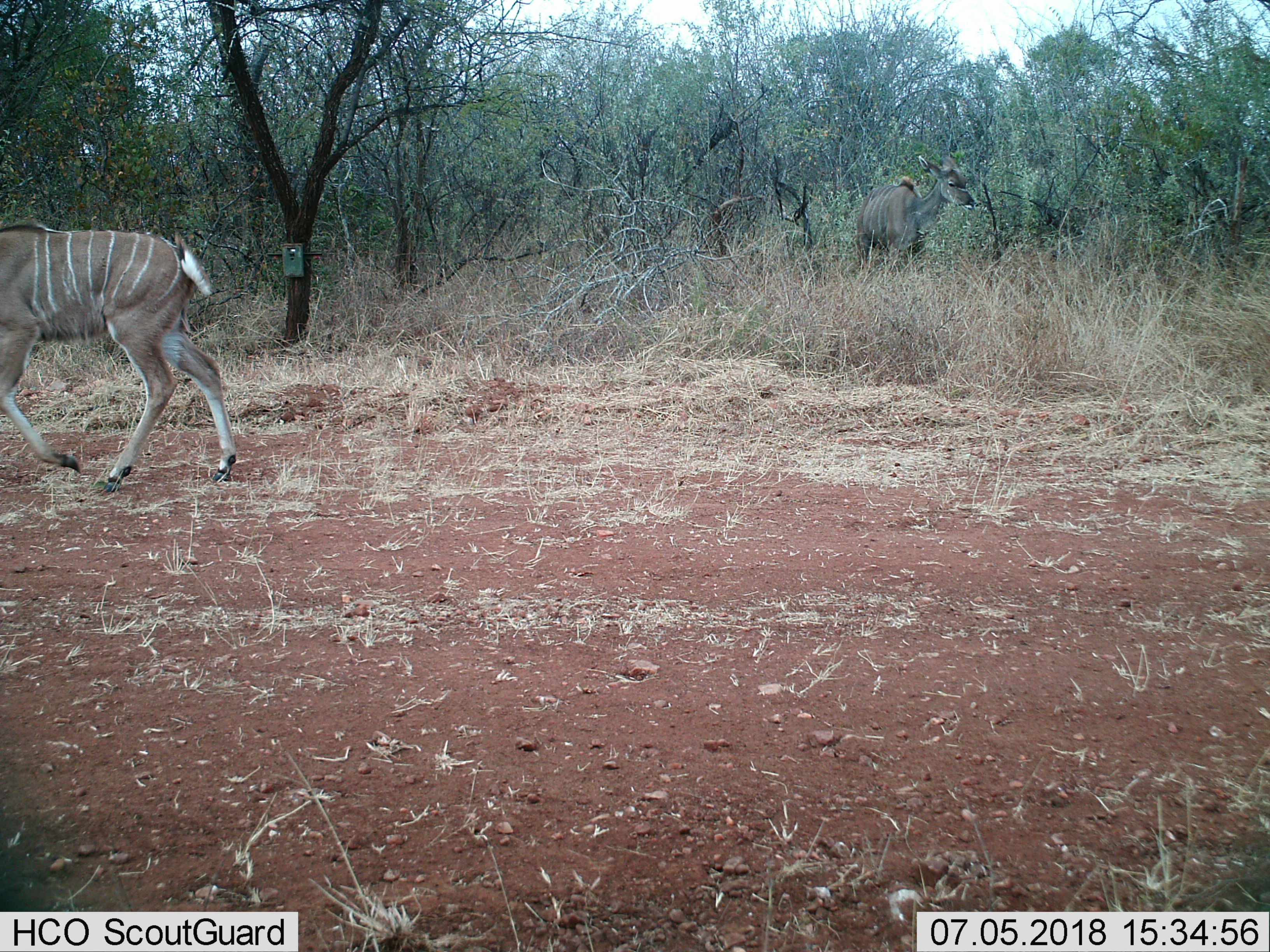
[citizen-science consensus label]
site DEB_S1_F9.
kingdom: Animalia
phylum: Chordata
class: Mammalia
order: Artiodactyla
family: Bovidae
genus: Tragelaphus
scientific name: Tragelaphus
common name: kudu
Kudu (Tragelaphus), count 2. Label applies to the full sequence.